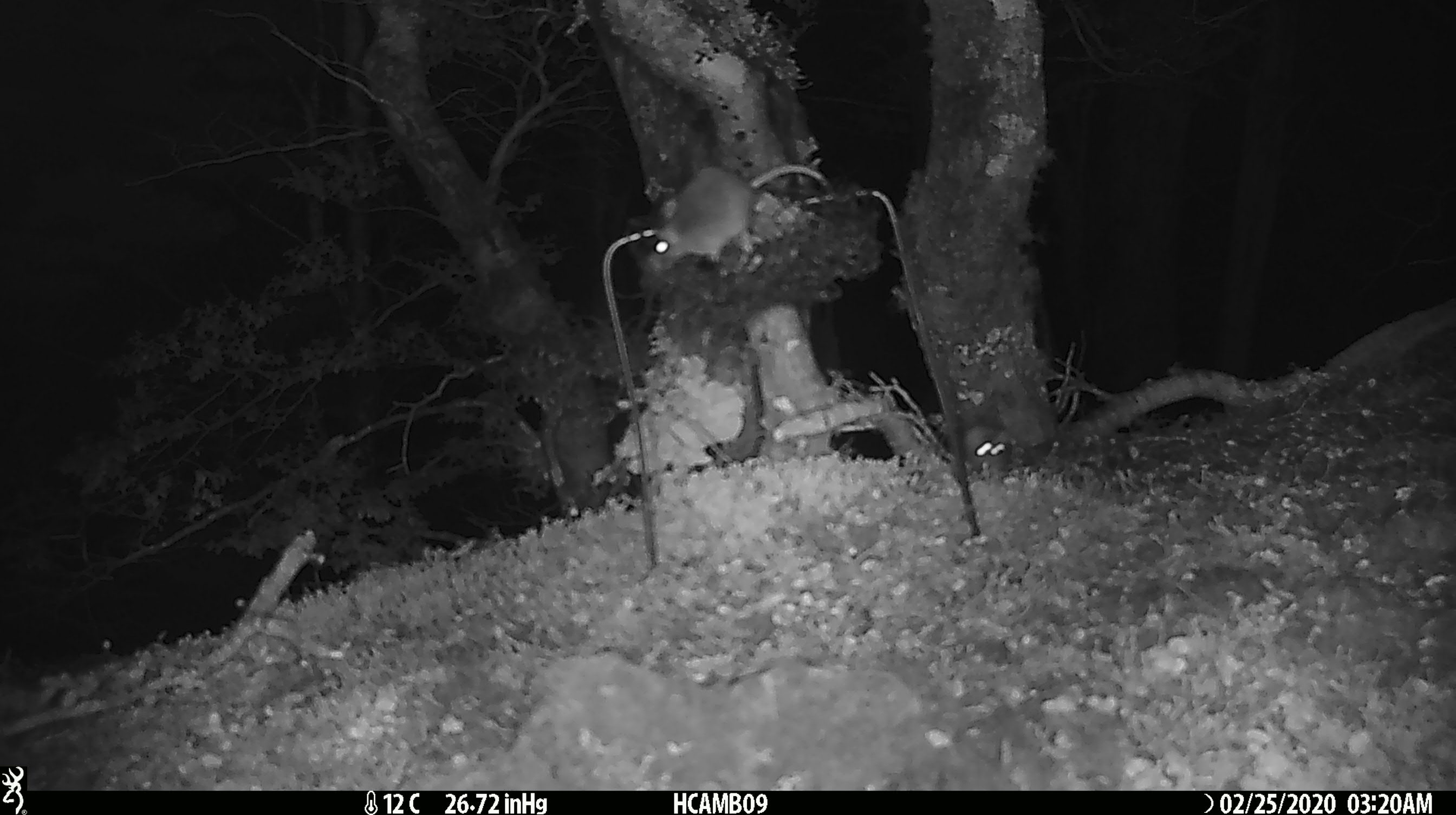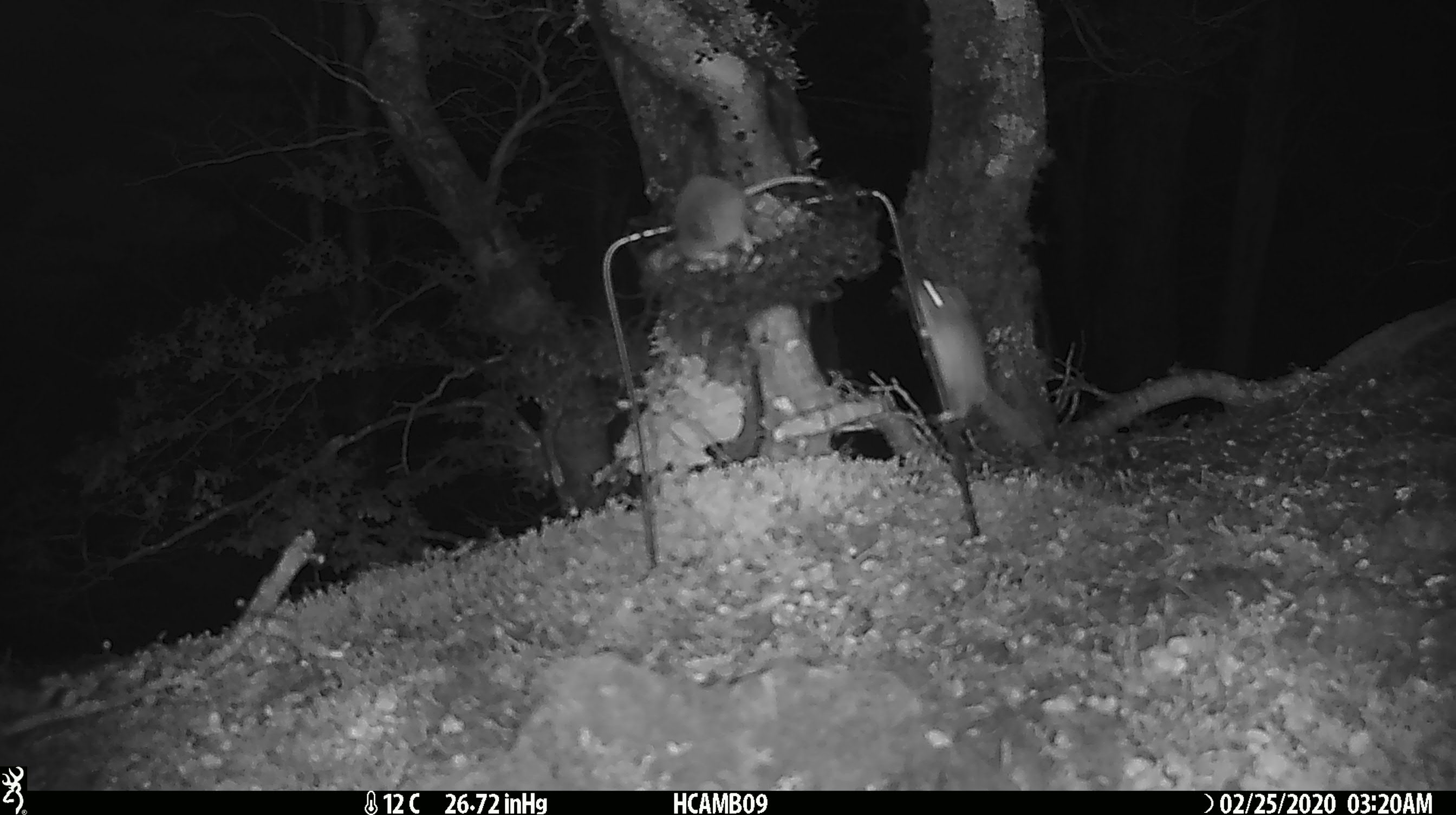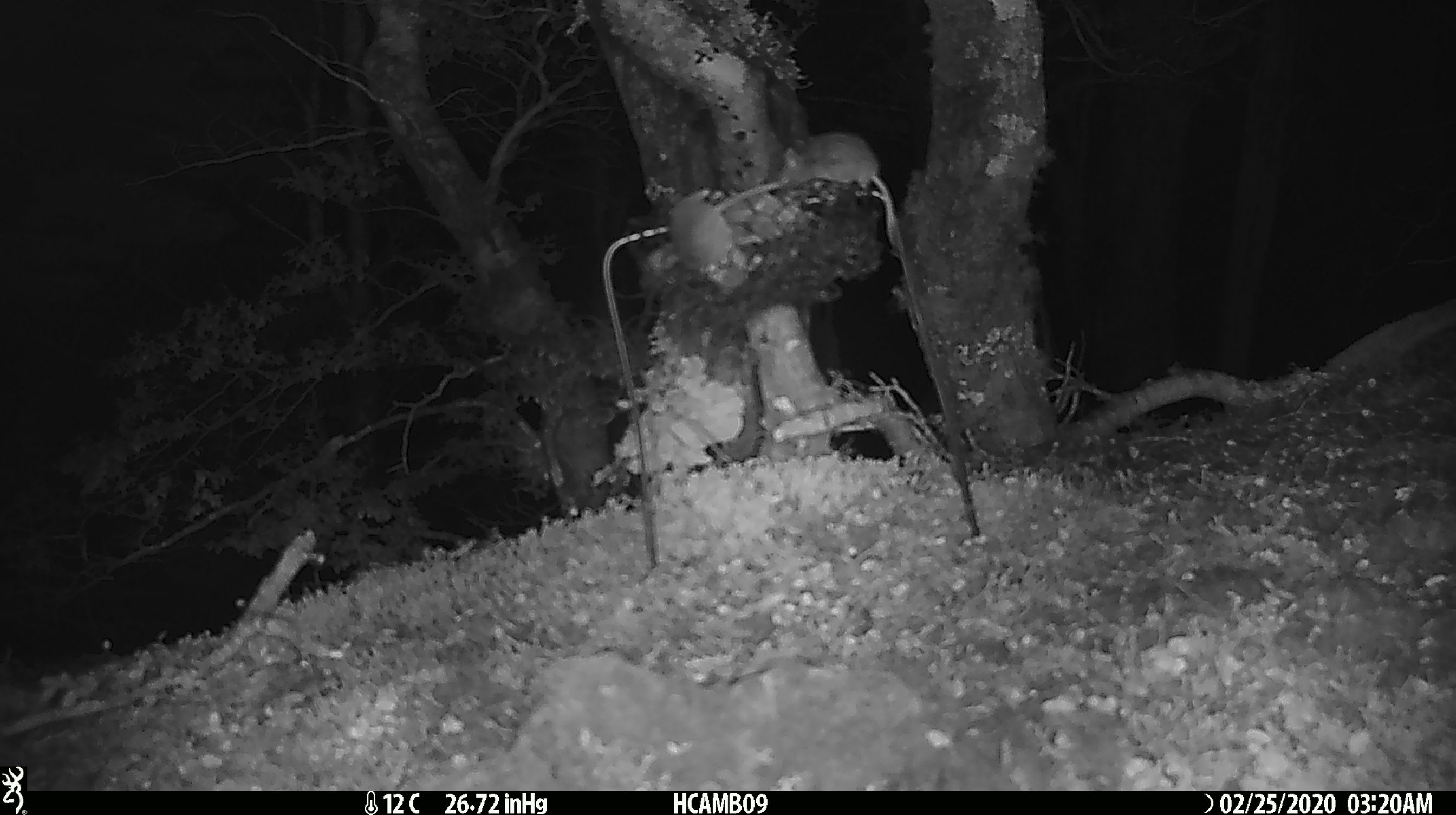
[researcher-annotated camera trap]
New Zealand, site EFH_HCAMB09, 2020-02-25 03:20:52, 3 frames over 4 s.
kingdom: Animalia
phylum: Chordata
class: Mammalia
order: Rodentia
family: Muridae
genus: Mus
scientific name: Mus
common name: mouse